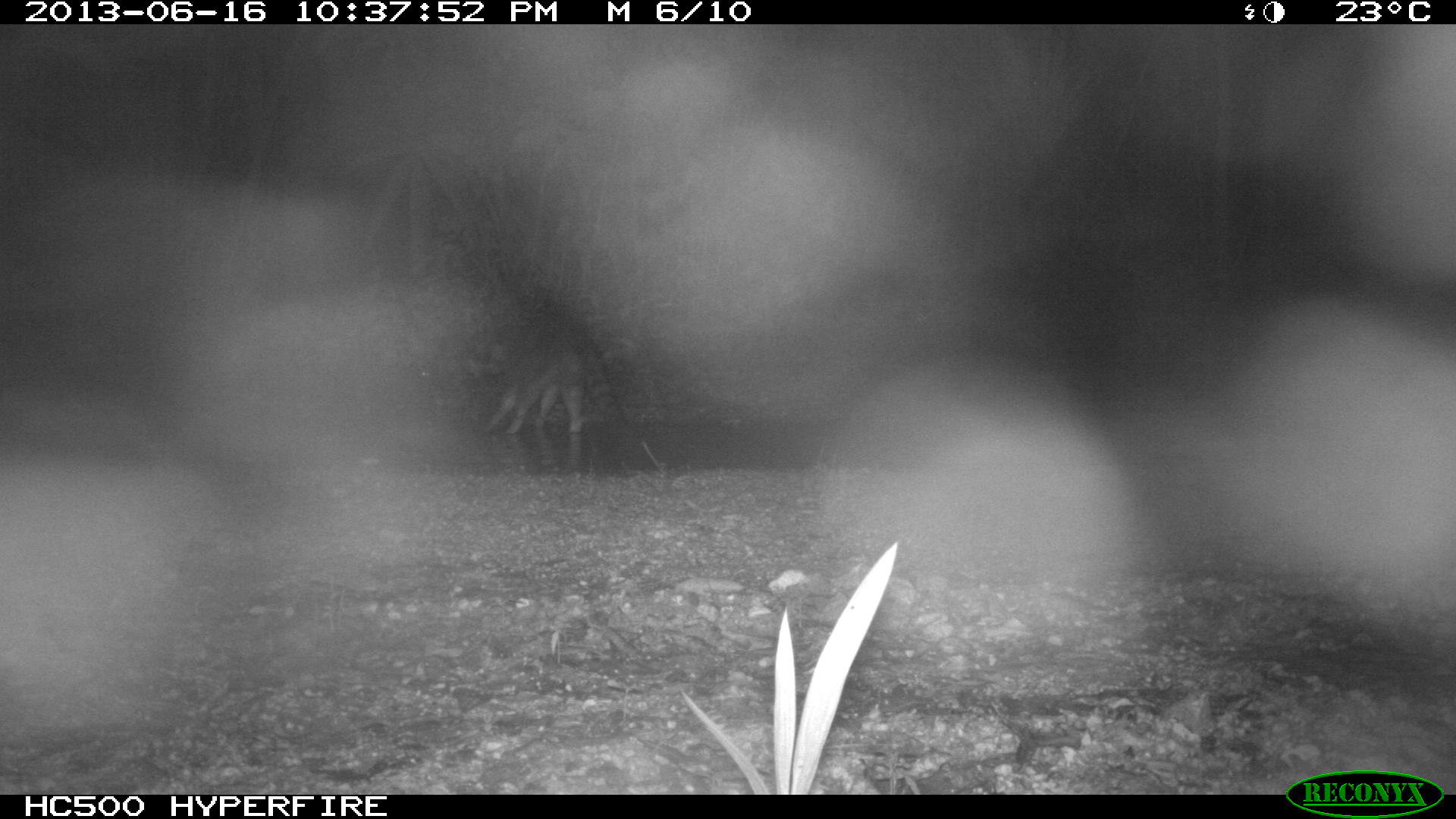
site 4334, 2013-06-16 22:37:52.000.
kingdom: Animalia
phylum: Chordata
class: Mammalia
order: Carnivora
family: Procyonidae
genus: Procyon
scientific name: Procyon lotor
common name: common raccoon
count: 1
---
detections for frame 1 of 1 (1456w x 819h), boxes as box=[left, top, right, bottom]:
procyon lotor: box=[476, 319, 625, 433]